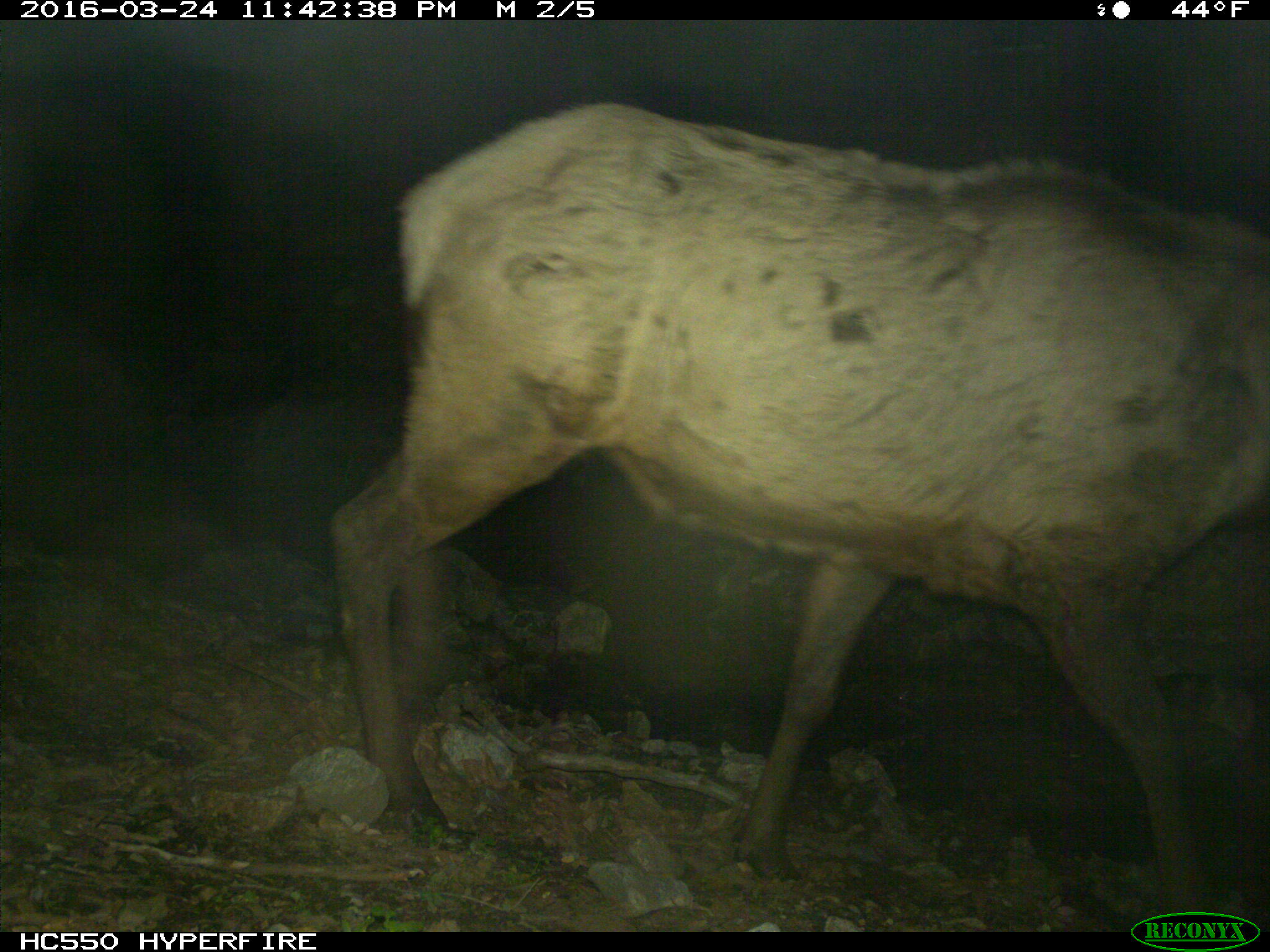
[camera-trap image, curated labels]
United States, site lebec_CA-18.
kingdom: Animalia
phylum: Chordata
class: Mammalia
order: Artiodactyla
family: Cervidae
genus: Cervus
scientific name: Cervus canadensis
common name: elk